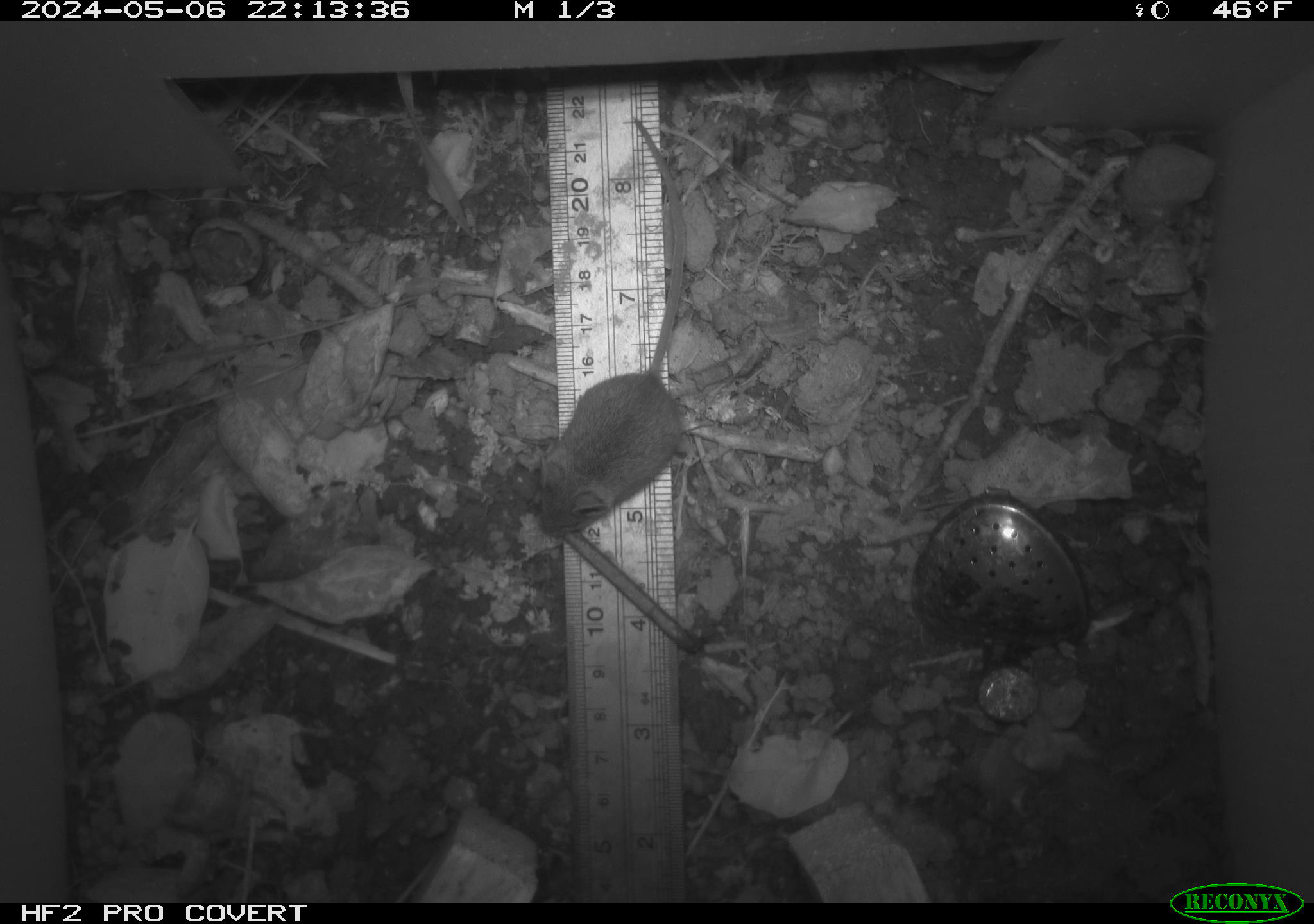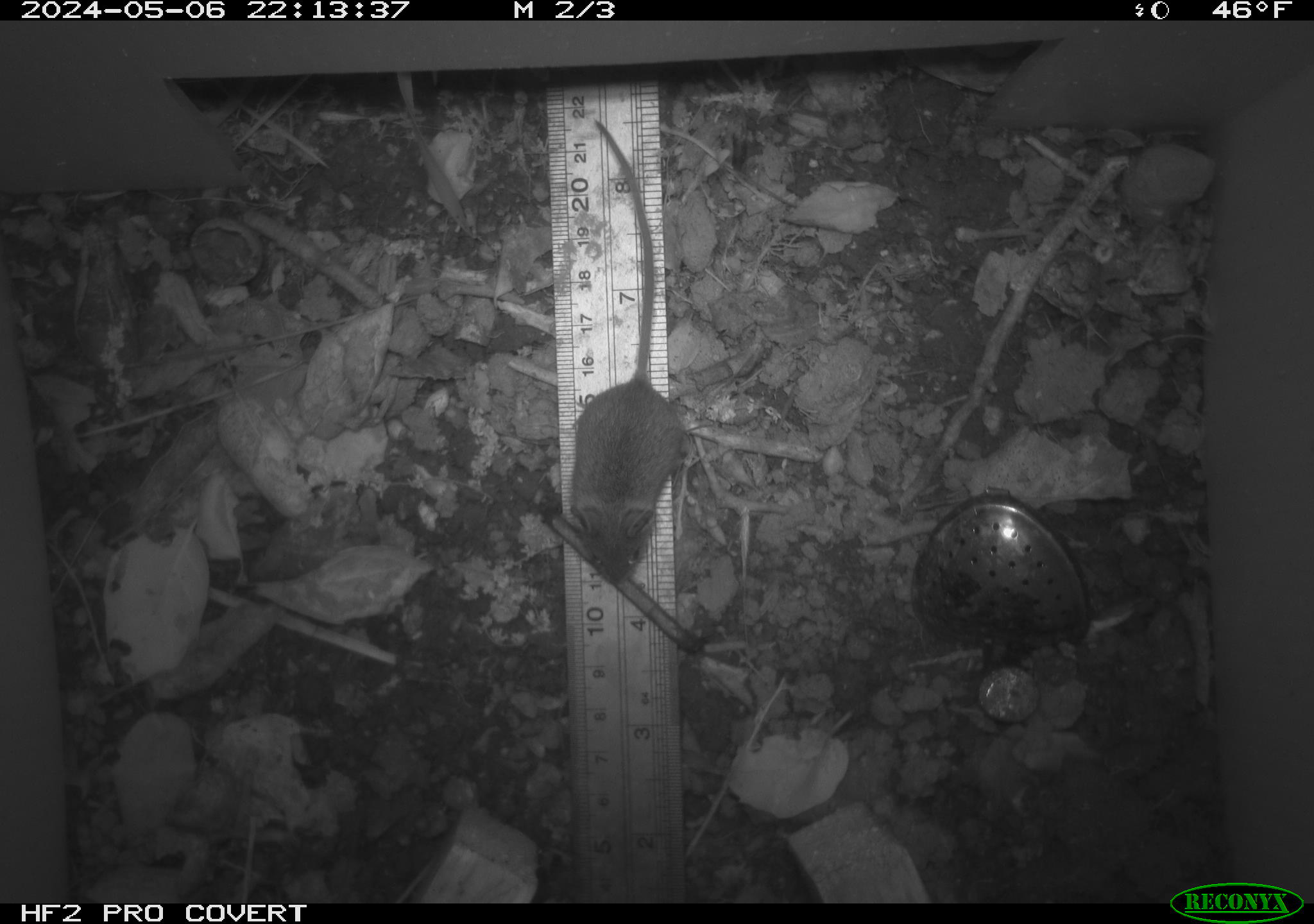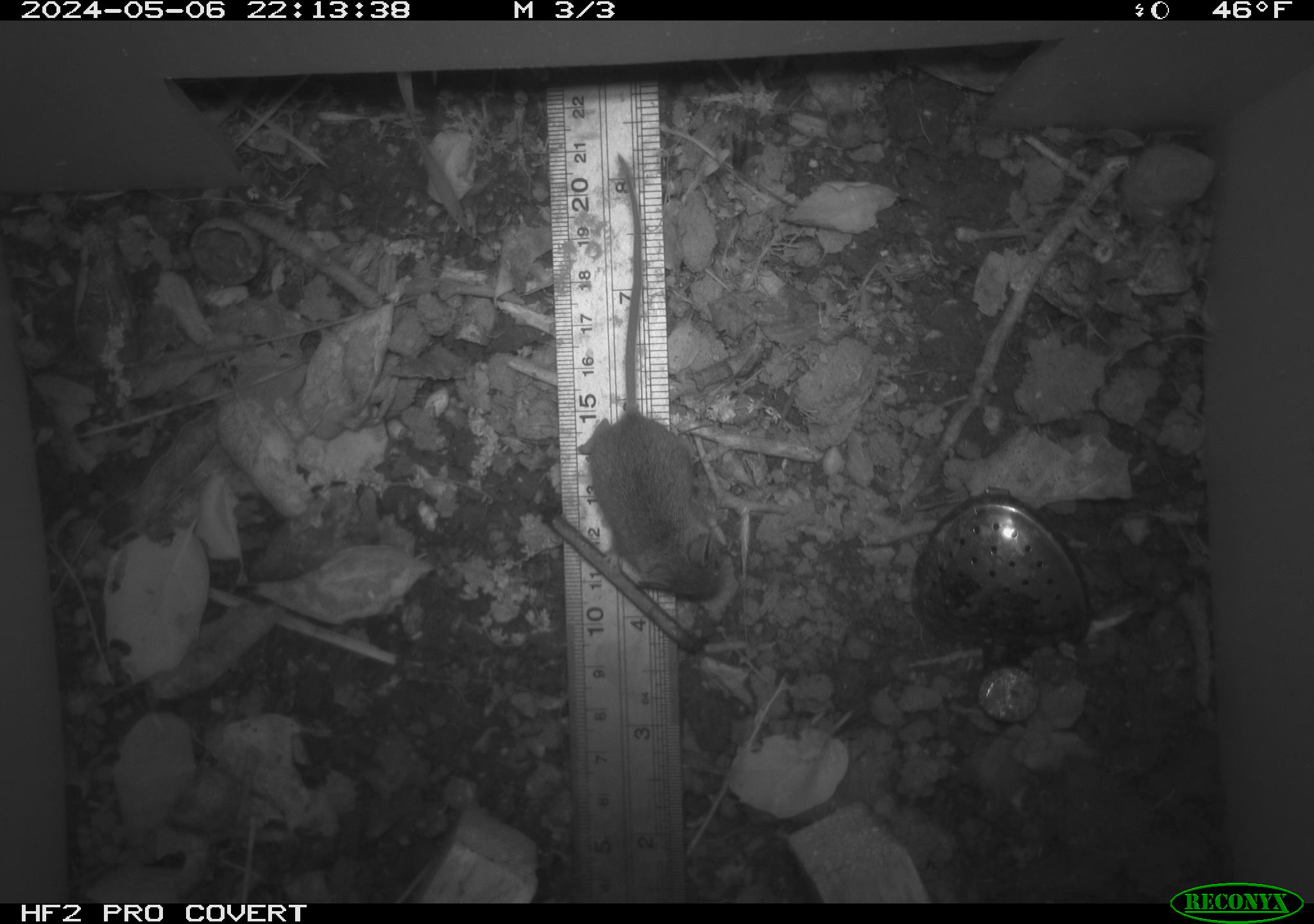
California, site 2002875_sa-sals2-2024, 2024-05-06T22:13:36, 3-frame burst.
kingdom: Animalia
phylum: Chordata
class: Mammalia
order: Rodentia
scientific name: Rodentia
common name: mouse species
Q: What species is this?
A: Mouse species (Rodentia).